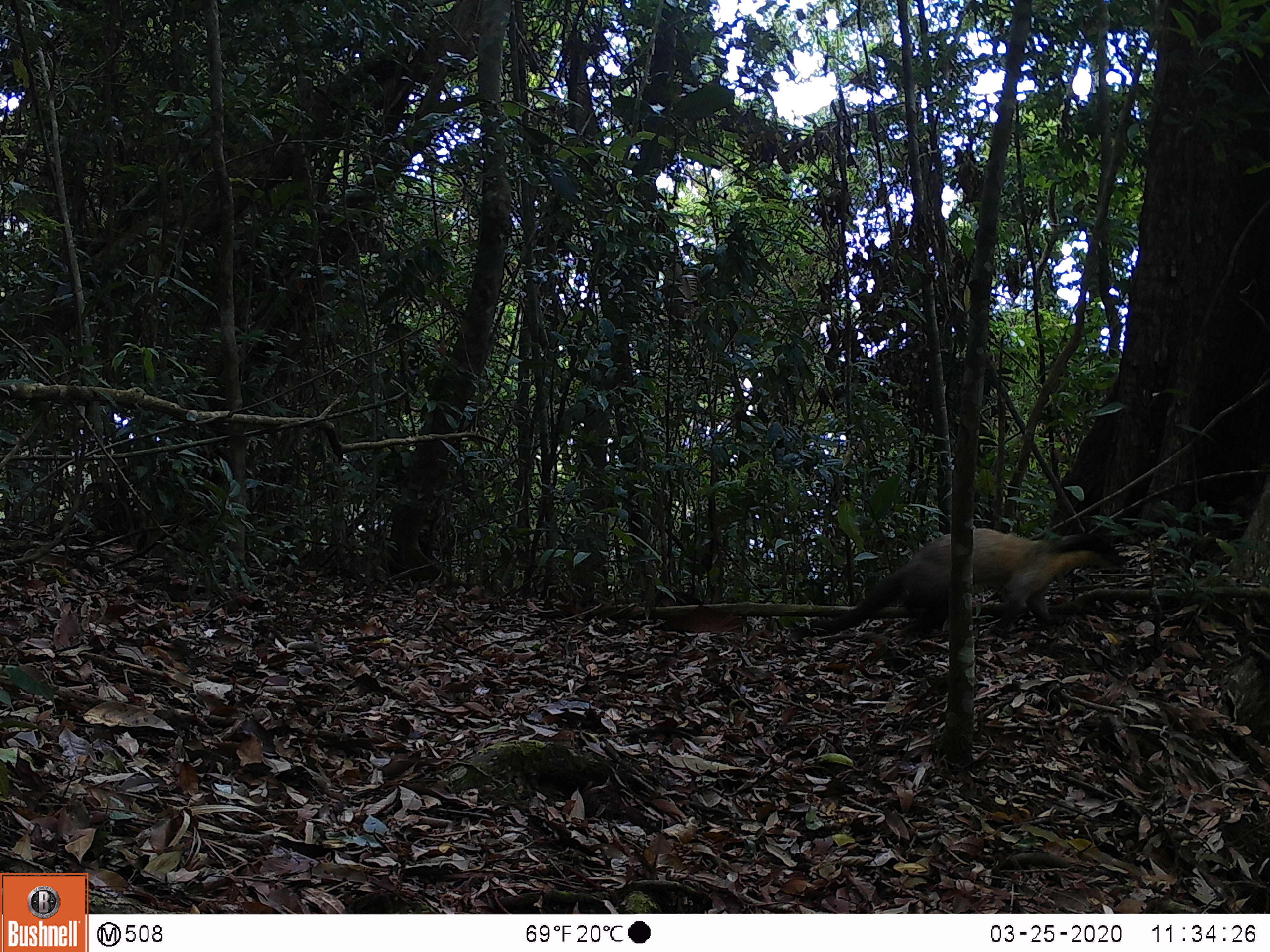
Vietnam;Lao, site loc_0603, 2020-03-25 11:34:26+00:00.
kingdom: Animalia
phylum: Chordata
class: Mammalia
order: Carnivora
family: Mustelidae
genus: Martes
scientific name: Martes flavigula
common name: yellow-throated marten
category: yellow throated marten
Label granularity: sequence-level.